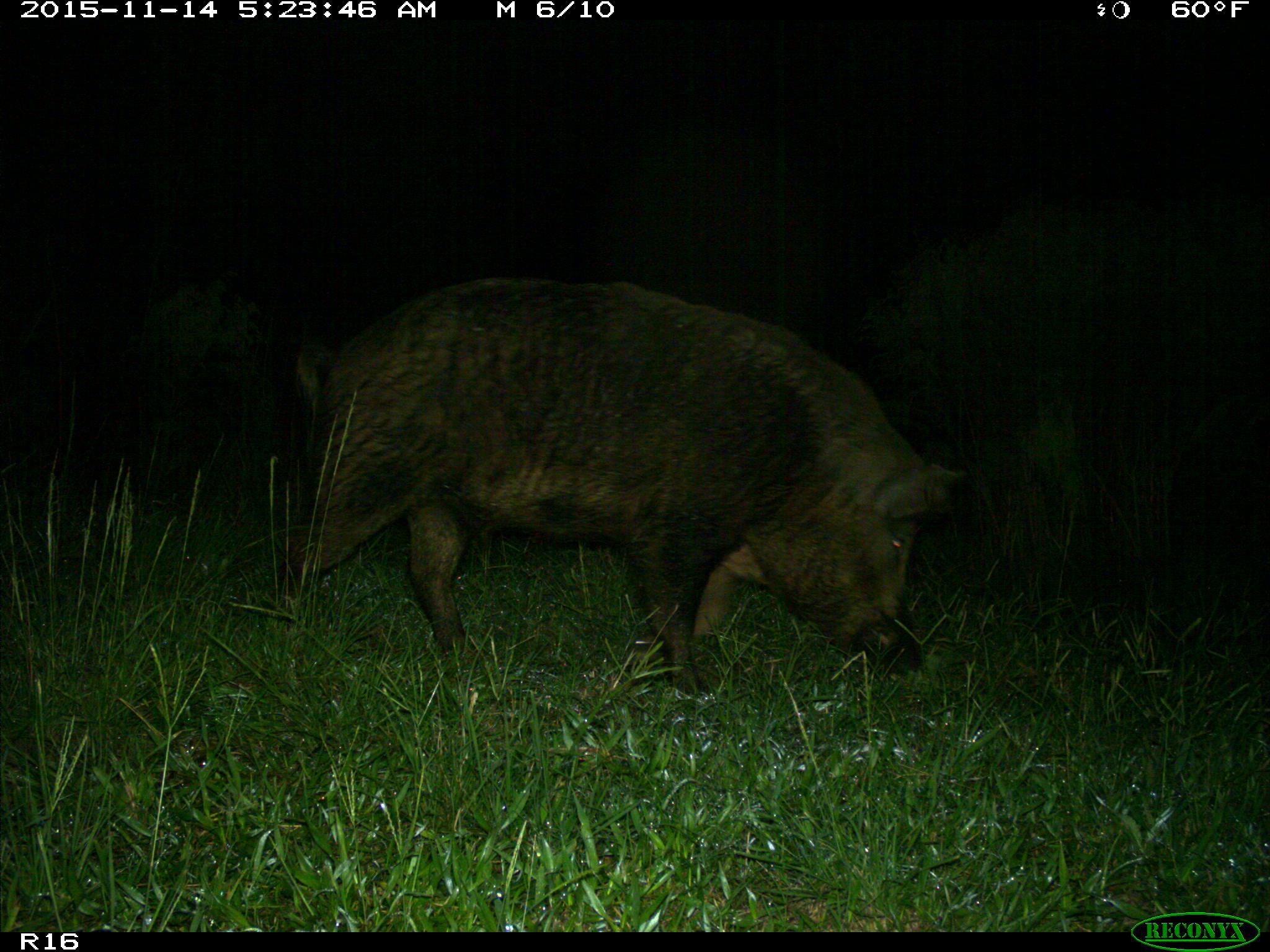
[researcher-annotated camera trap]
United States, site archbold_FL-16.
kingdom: Animalia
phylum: Chordata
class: Mammalia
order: Artiodactyla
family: Suidae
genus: Sus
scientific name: Sus scrofa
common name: wild boar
Sus scrofa (wild boar).